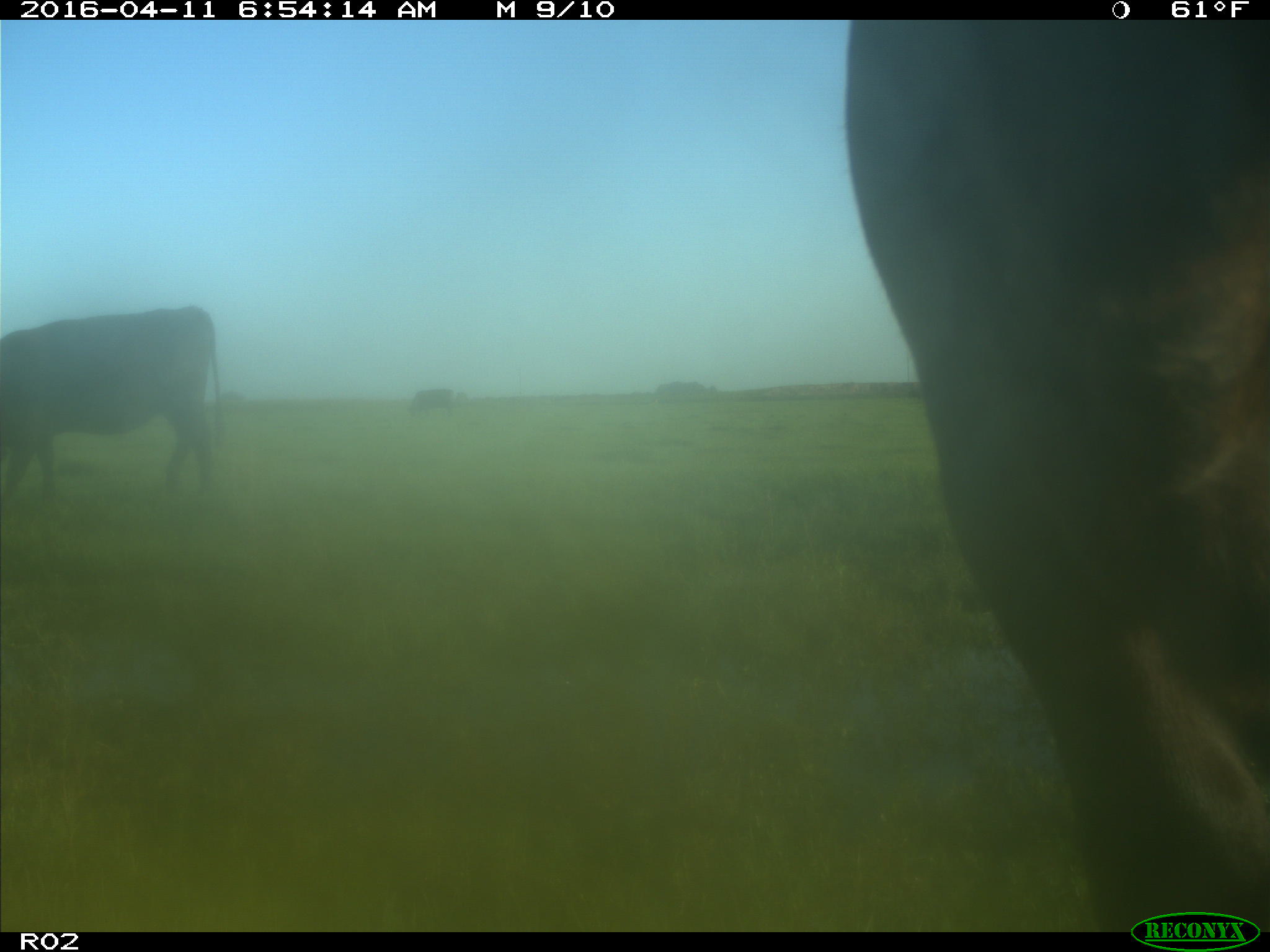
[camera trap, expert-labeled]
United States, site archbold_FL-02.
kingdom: Animalia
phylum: Chordata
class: Mammalia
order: Artiodactyla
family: Bovidae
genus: Bos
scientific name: Bos taurus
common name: domestic cow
Bos taurus (domestic cow).